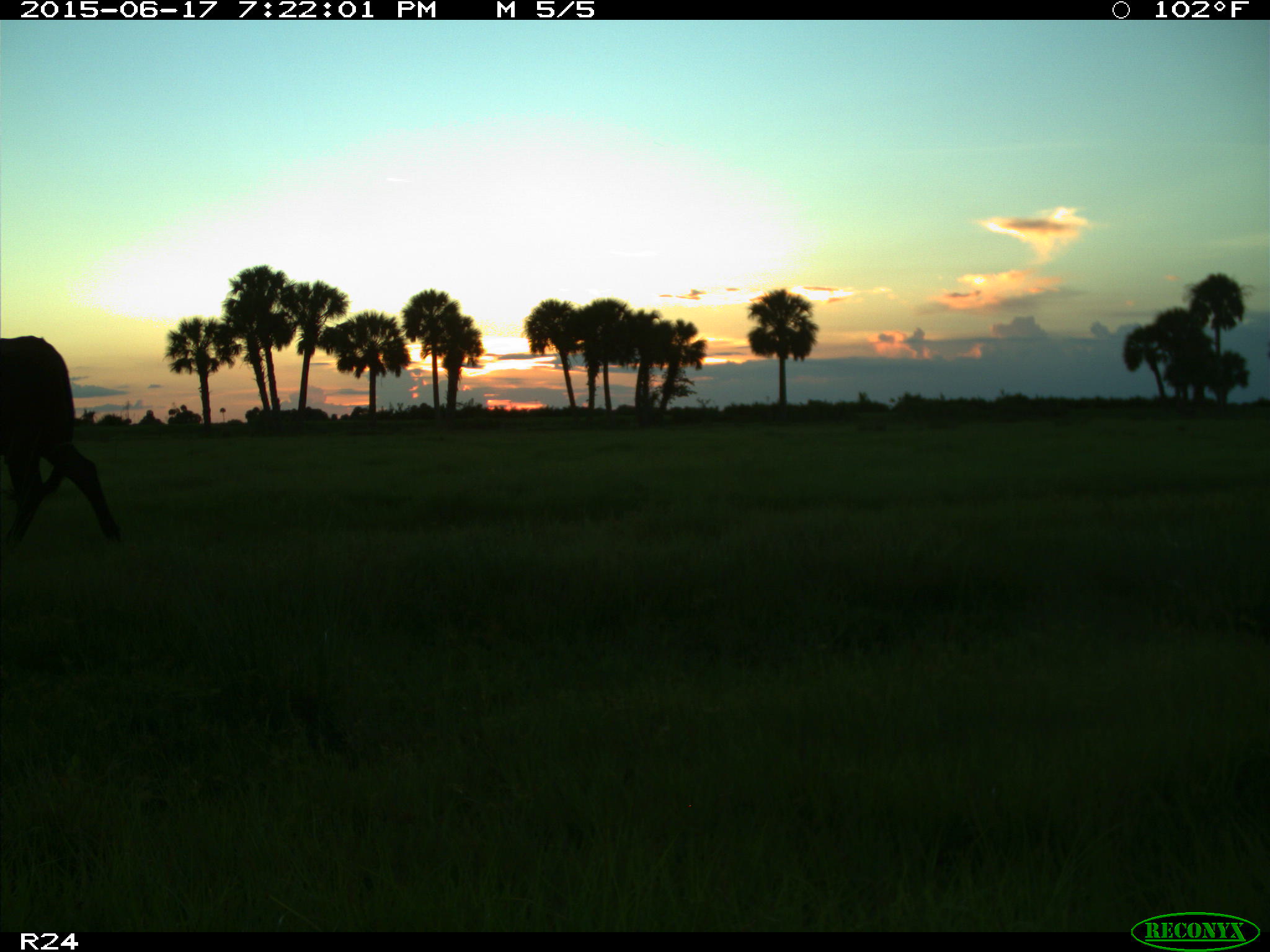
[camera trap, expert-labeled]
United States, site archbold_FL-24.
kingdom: Animalia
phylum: Chordata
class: Mammalia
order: Artiodactyla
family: Bovidae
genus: Bos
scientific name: Bos taurus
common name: domestic cow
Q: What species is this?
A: Bos taurus (domestic cow).